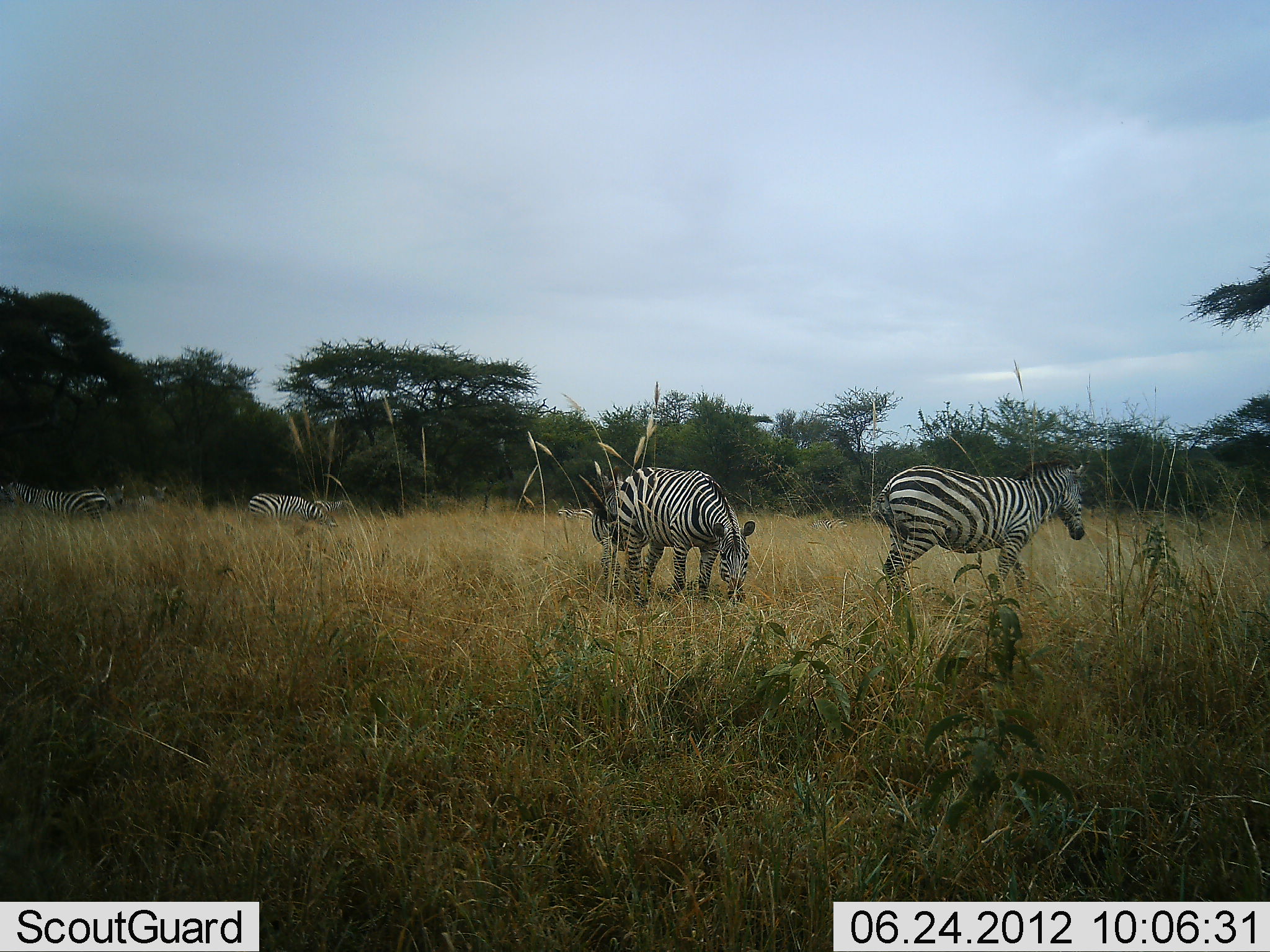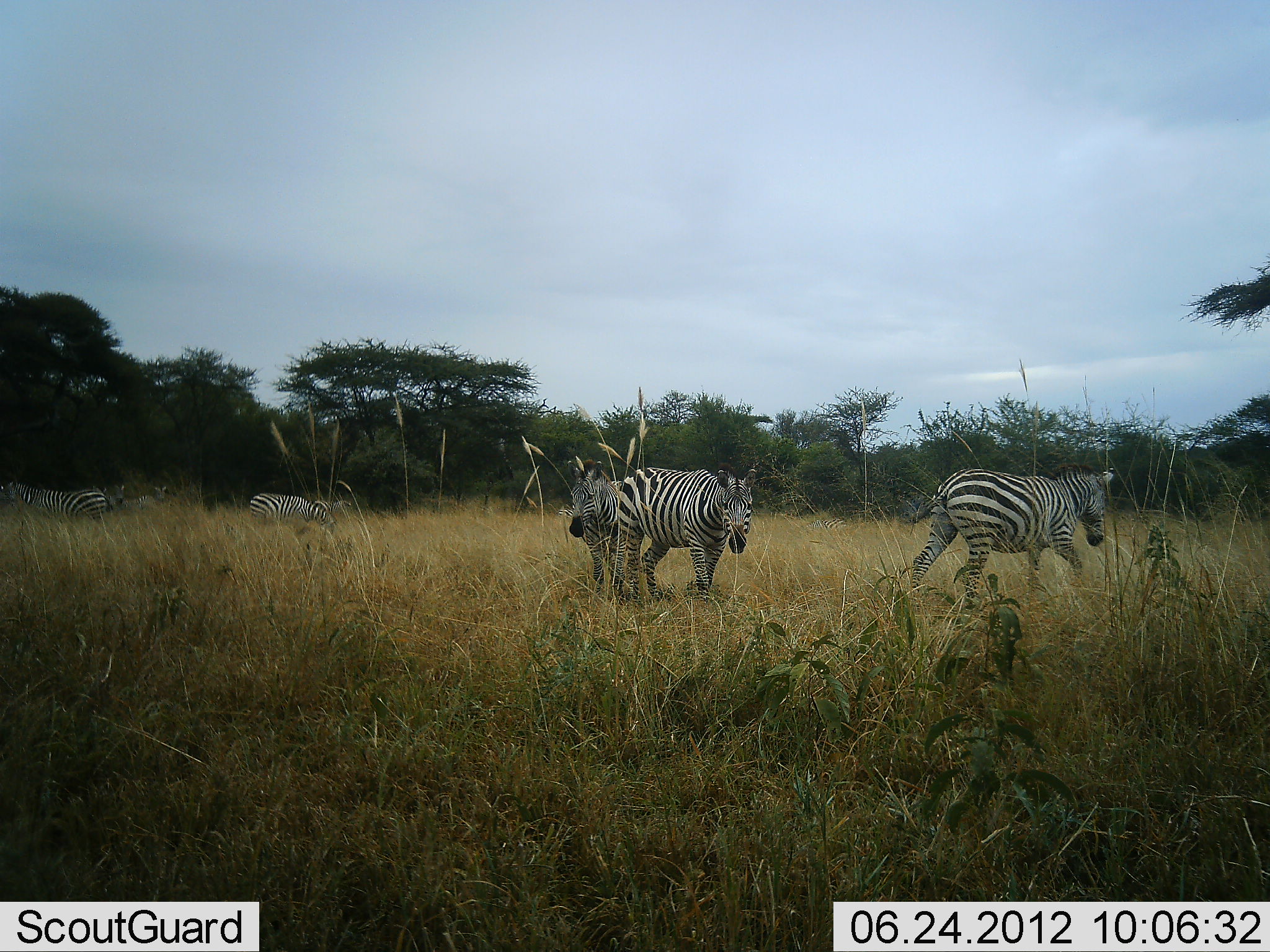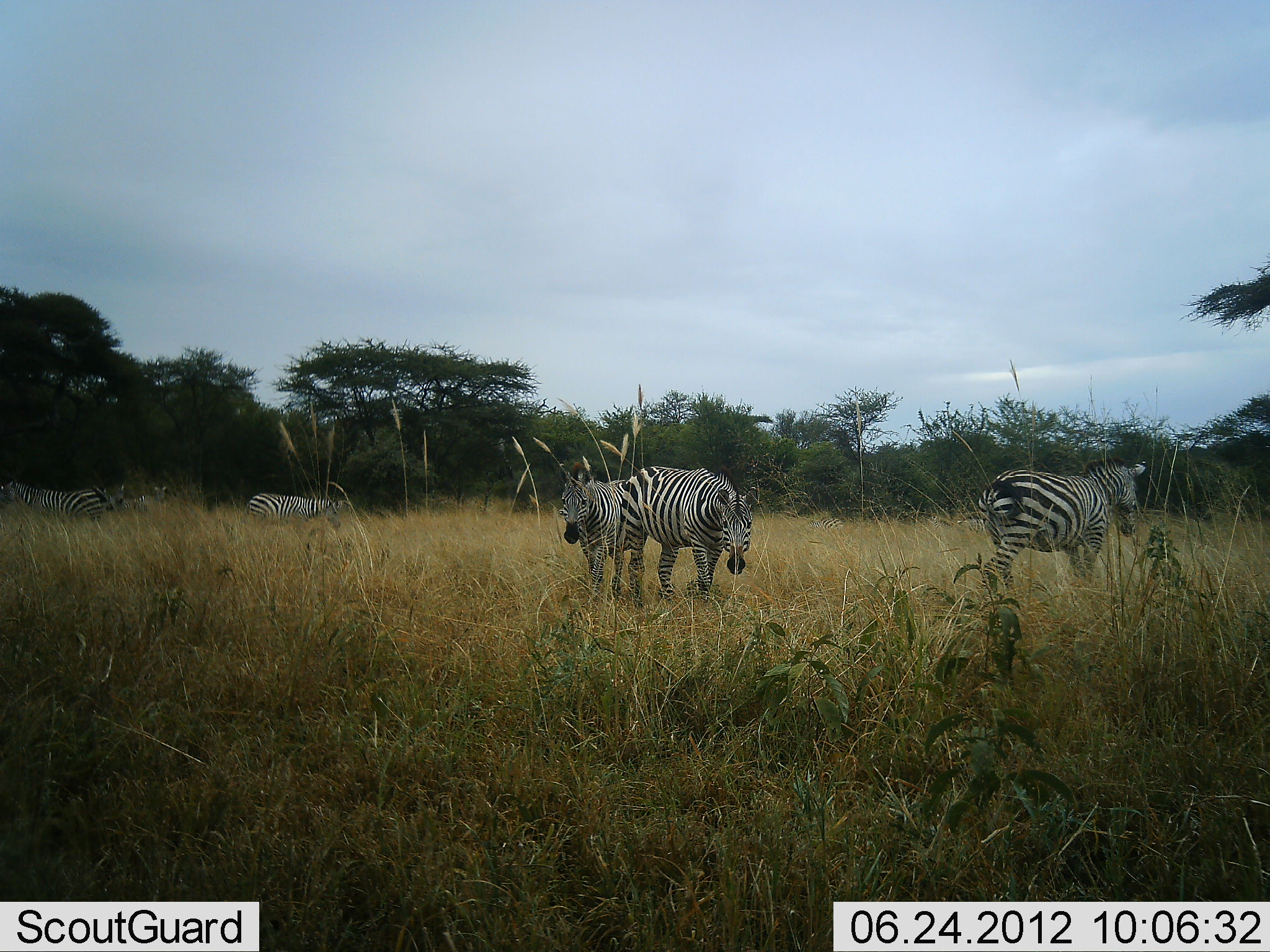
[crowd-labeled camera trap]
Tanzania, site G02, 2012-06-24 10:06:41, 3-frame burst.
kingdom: Animalia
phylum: Chordata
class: Mammalia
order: Perissodactyla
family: Equidae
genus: Equus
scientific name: Equus quagga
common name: plains zebra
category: zebra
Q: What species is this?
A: Zebra (plains zebra) (Equus quagga).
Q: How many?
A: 6.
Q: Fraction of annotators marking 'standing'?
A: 60%.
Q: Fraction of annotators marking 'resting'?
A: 20%.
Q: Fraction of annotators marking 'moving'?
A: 100%.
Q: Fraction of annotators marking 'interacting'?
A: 0%.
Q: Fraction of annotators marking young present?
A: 0%.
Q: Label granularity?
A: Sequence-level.